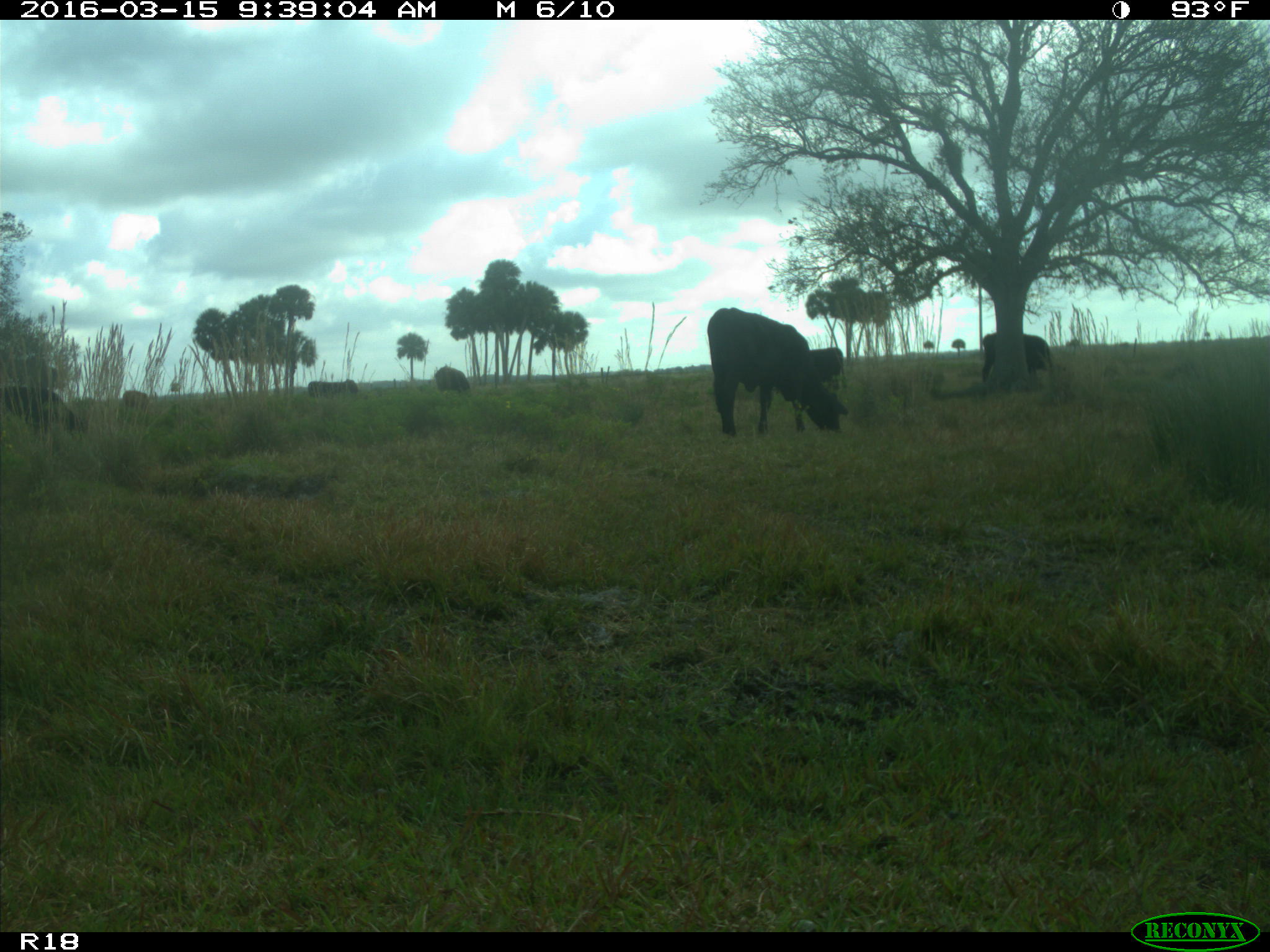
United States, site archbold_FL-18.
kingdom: Animalia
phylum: Chordata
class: Mammalia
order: Artiodactyla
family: Bovidae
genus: Bos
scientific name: Bos taurus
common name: domestic cow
Bos taurus (domestic cow).